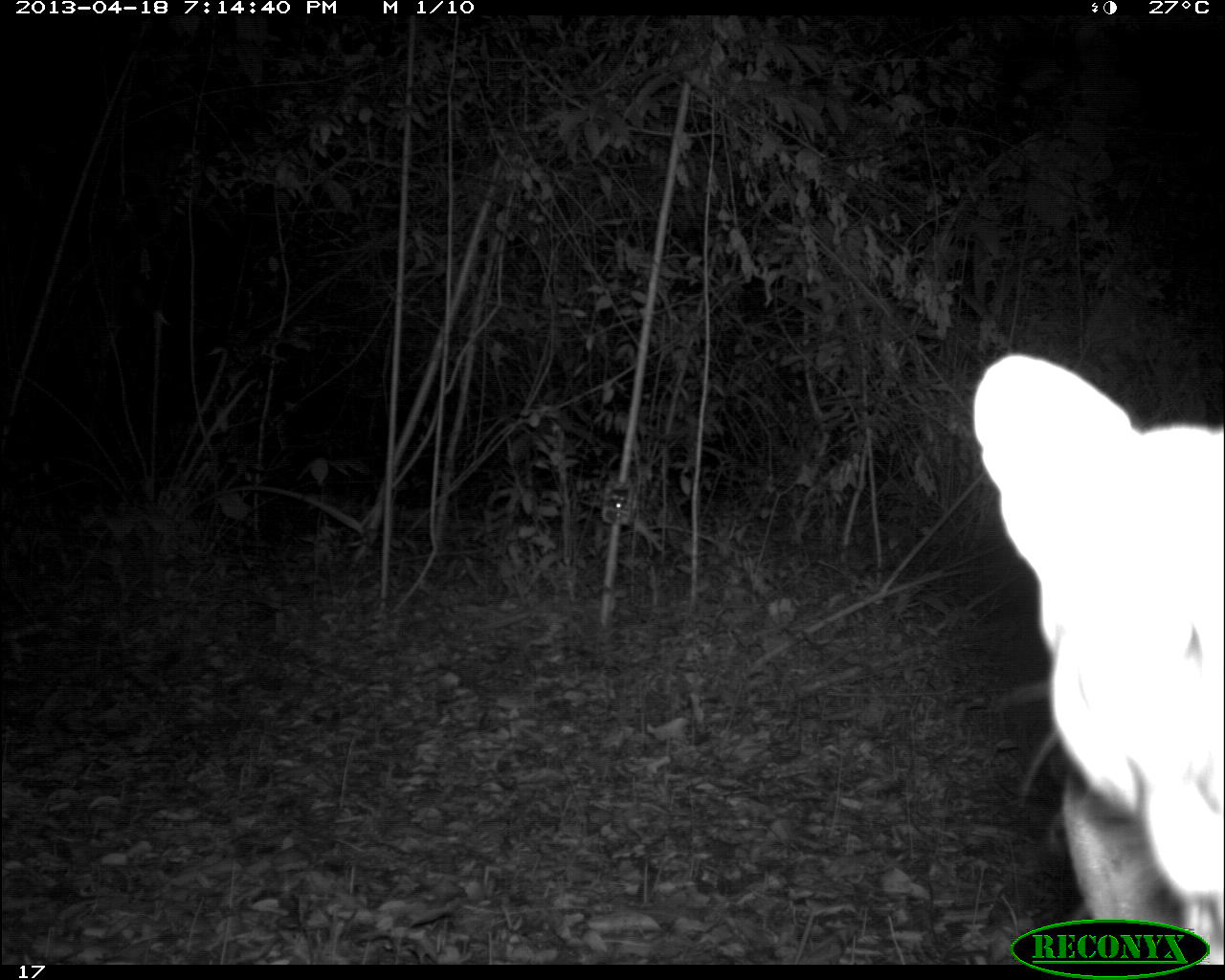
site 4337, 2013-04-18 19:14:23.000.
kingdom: Animalia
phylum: Chordata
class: Mammalia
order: Carnivora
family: Felidae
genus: Puma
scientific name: Puma concolor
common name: mountain lion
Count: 1.